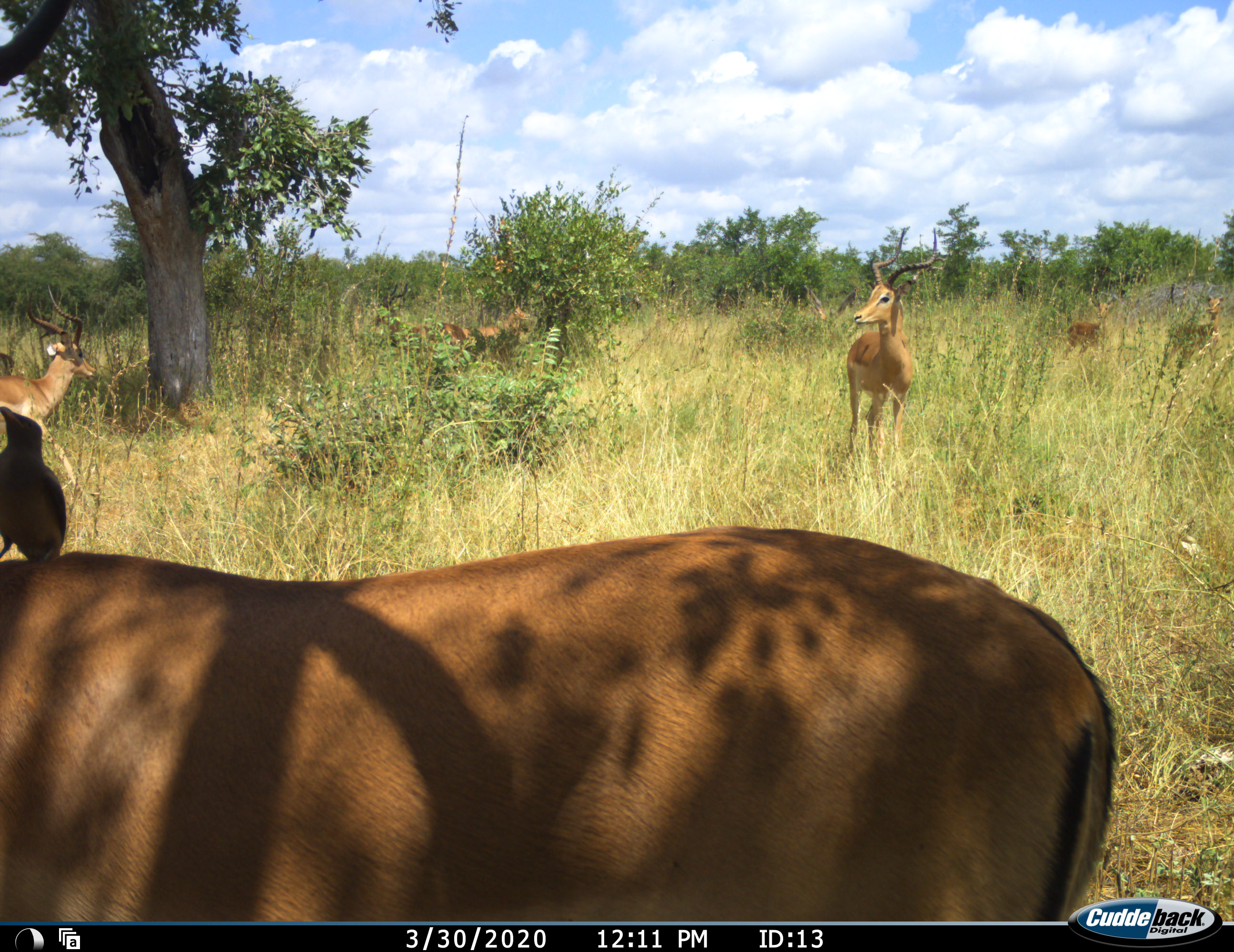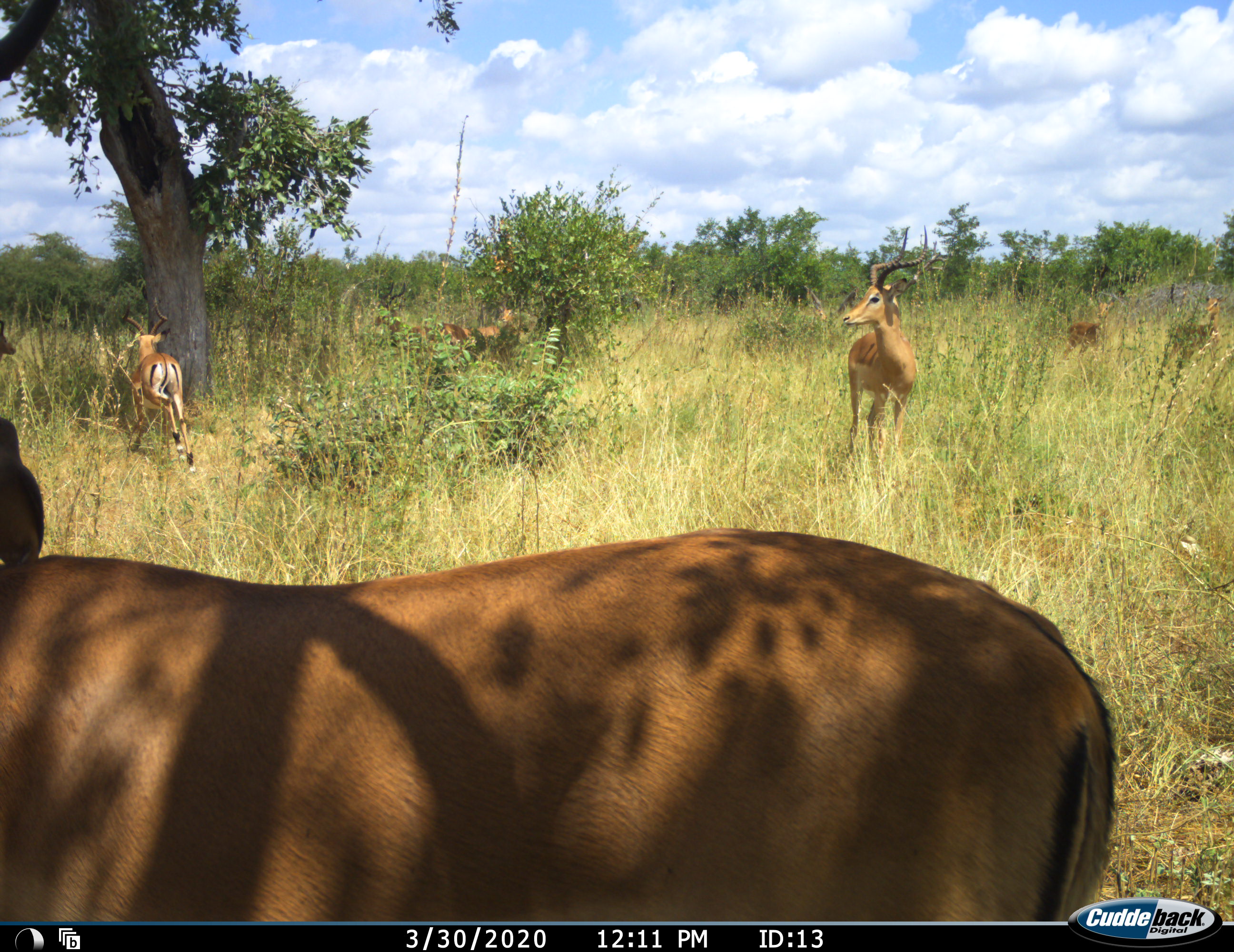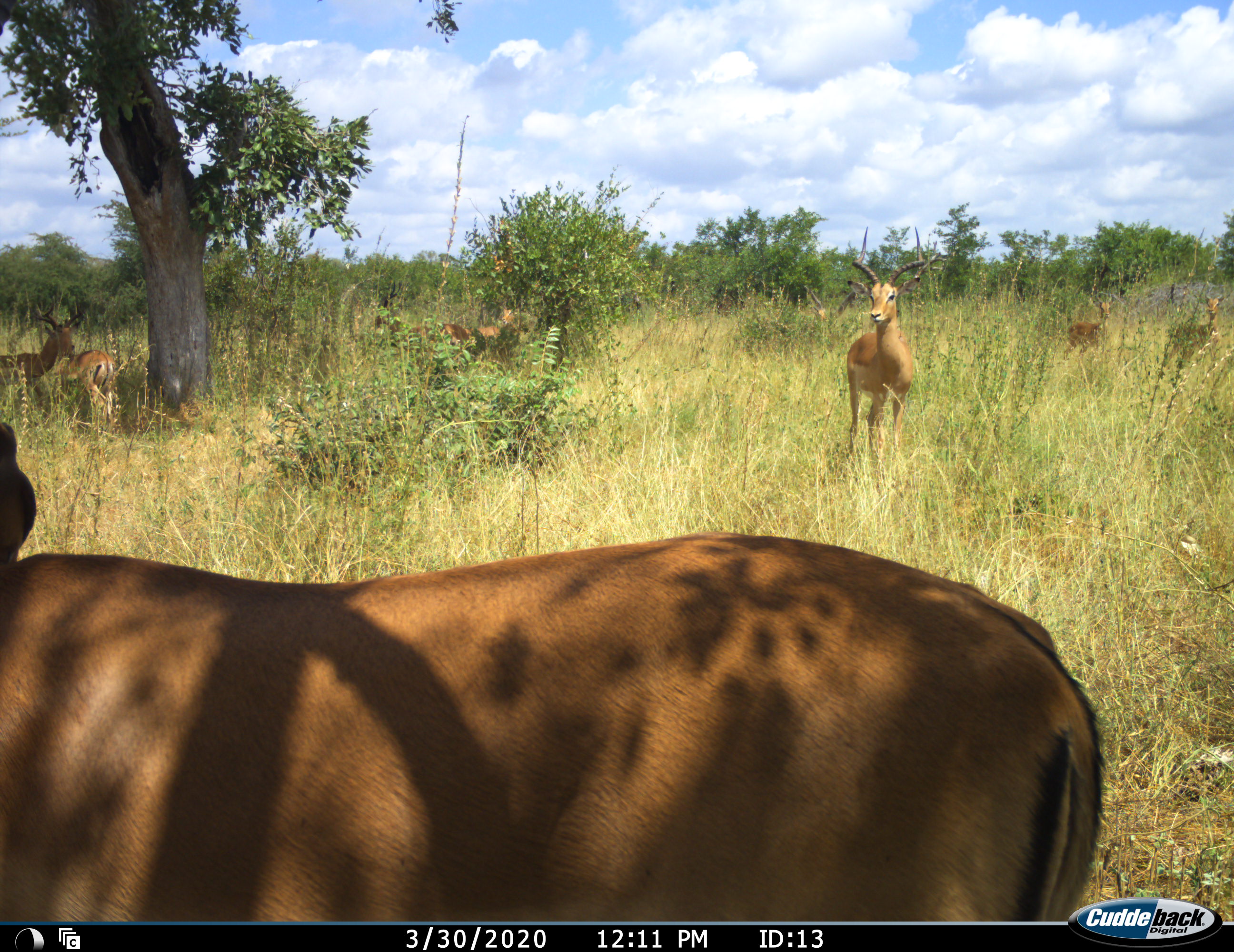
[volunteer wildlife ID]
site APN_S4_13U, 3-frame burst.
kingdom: Animalia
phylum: Chordata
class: Mammalia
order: Artiodactyla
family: Bovidae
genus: Aepyceros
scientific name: Aepyceros melampus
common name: impala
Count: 7.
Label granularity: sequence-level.